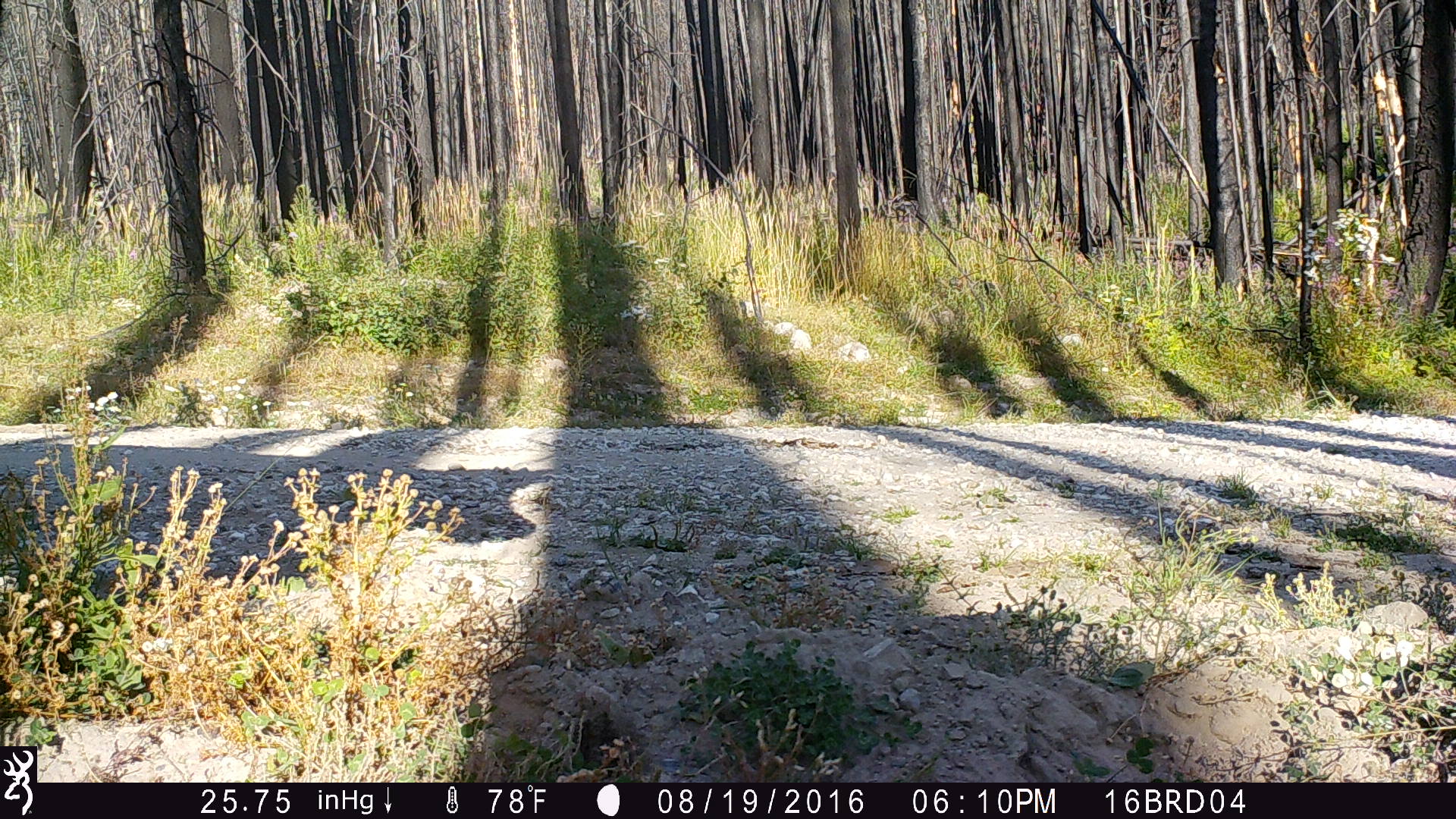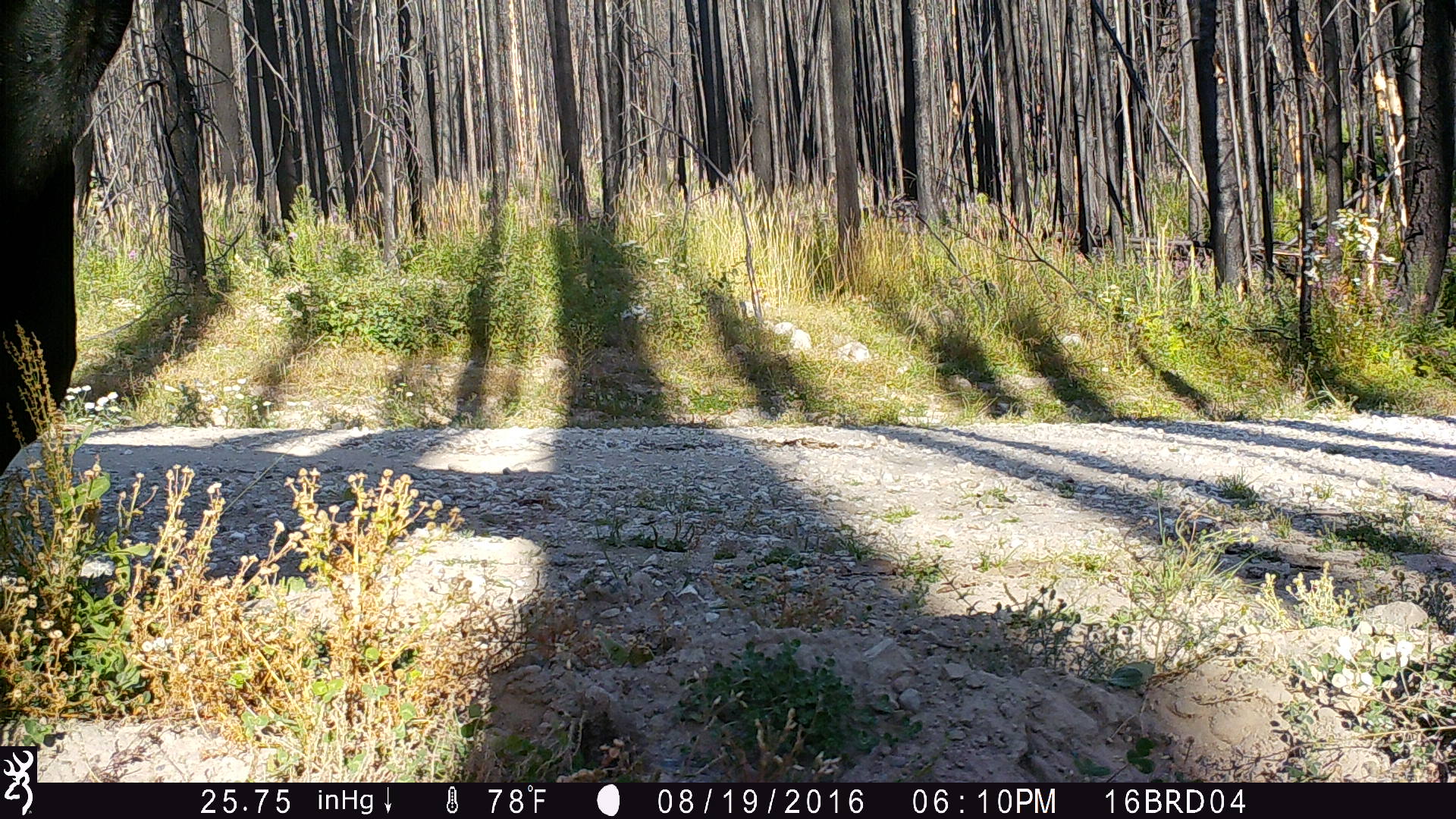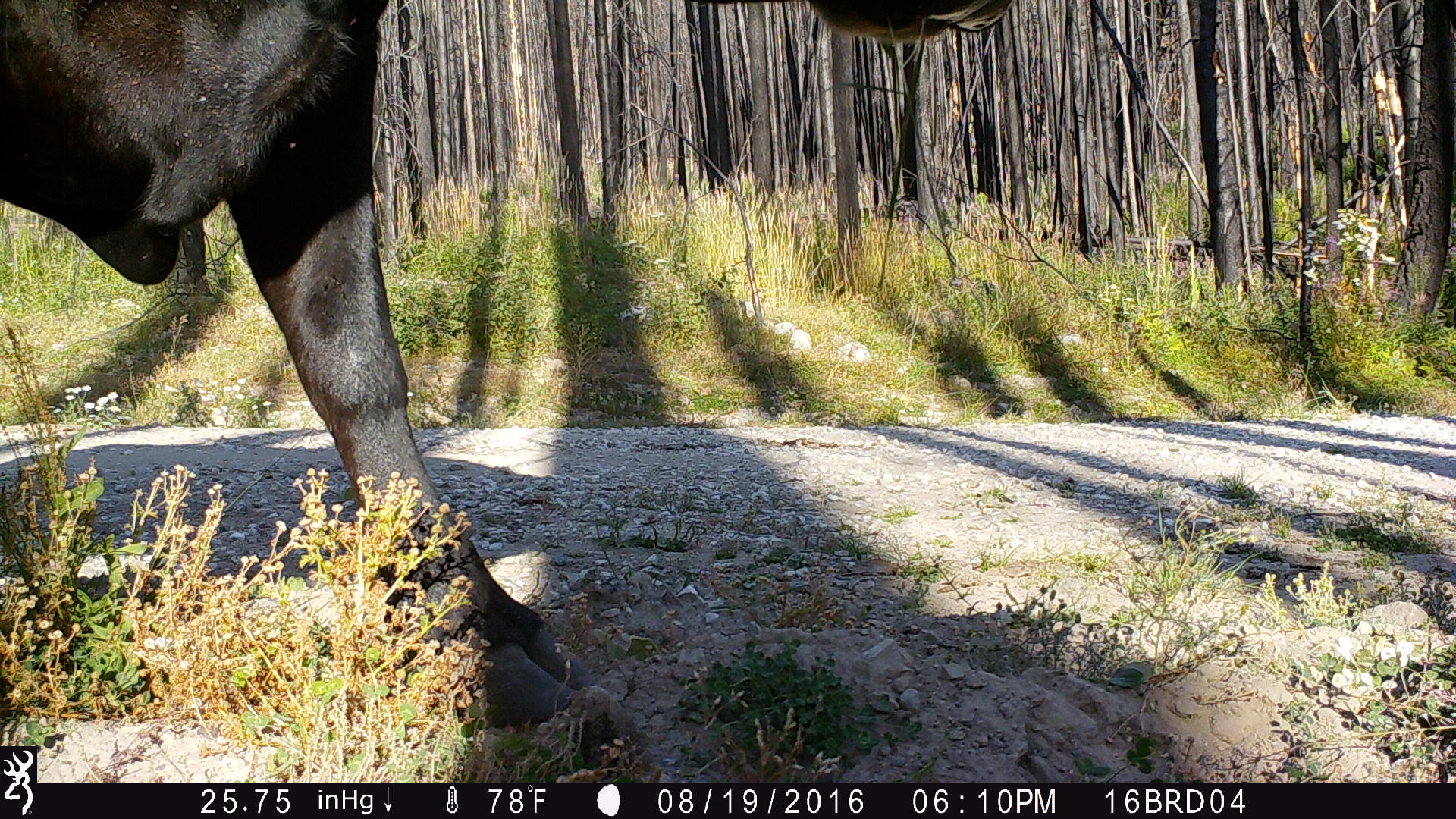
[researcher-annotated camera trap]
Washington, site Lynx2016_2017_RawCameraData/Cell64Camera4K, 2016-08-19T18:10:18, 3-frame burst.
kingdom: Animalia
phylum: Chordata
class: Mammalia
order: Artiodactyla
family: Bovidae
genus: Bos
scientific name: Bos taurus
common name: domestic cattle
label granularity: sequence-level